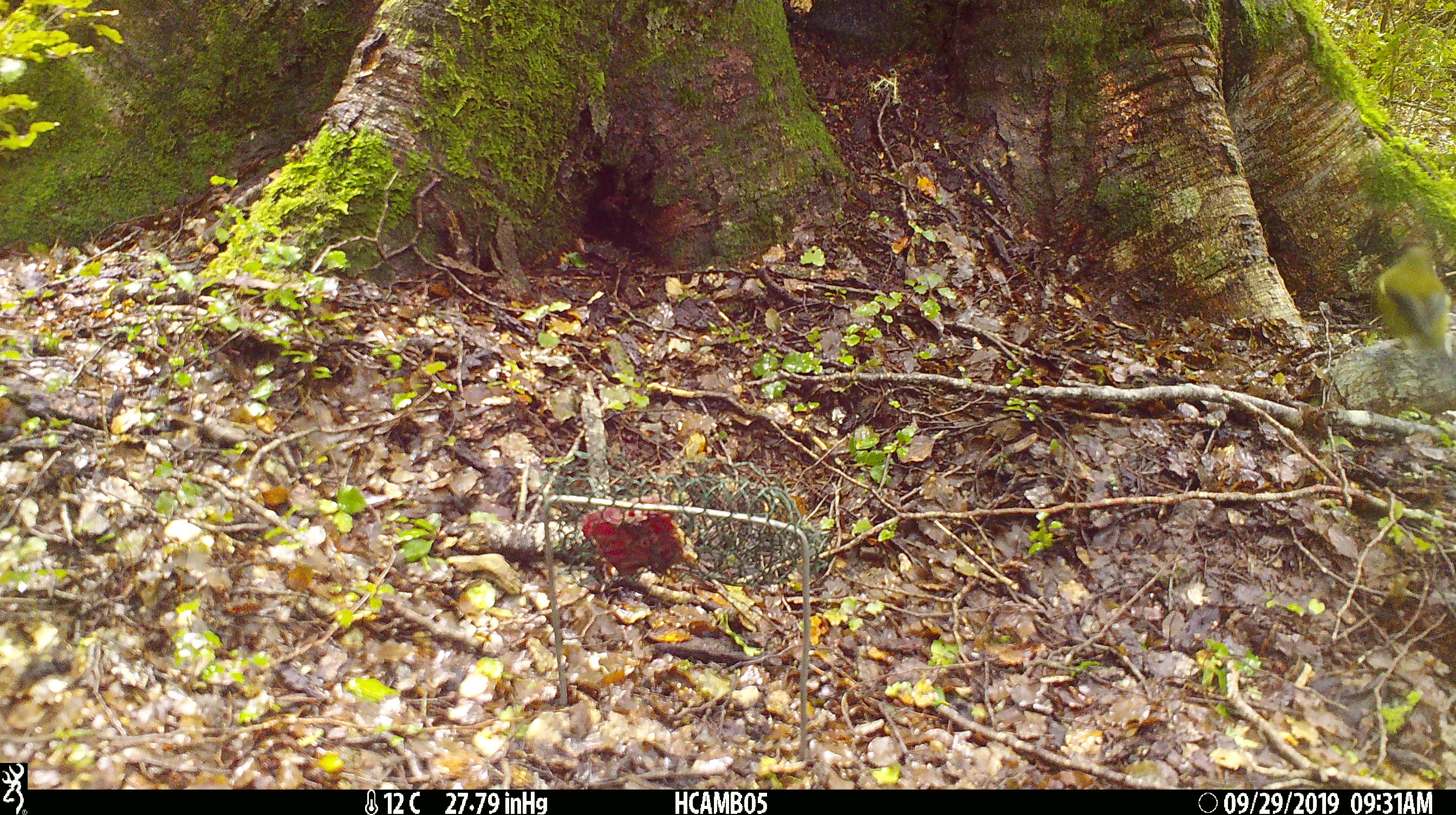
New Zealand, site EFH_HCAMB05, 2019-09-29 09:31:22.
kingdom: Animalia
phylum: Chordata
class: Aves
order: Passeriformes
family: Acanthisittidae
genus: Acanthisitta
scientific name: Acanthisitta chloris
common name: rifleman